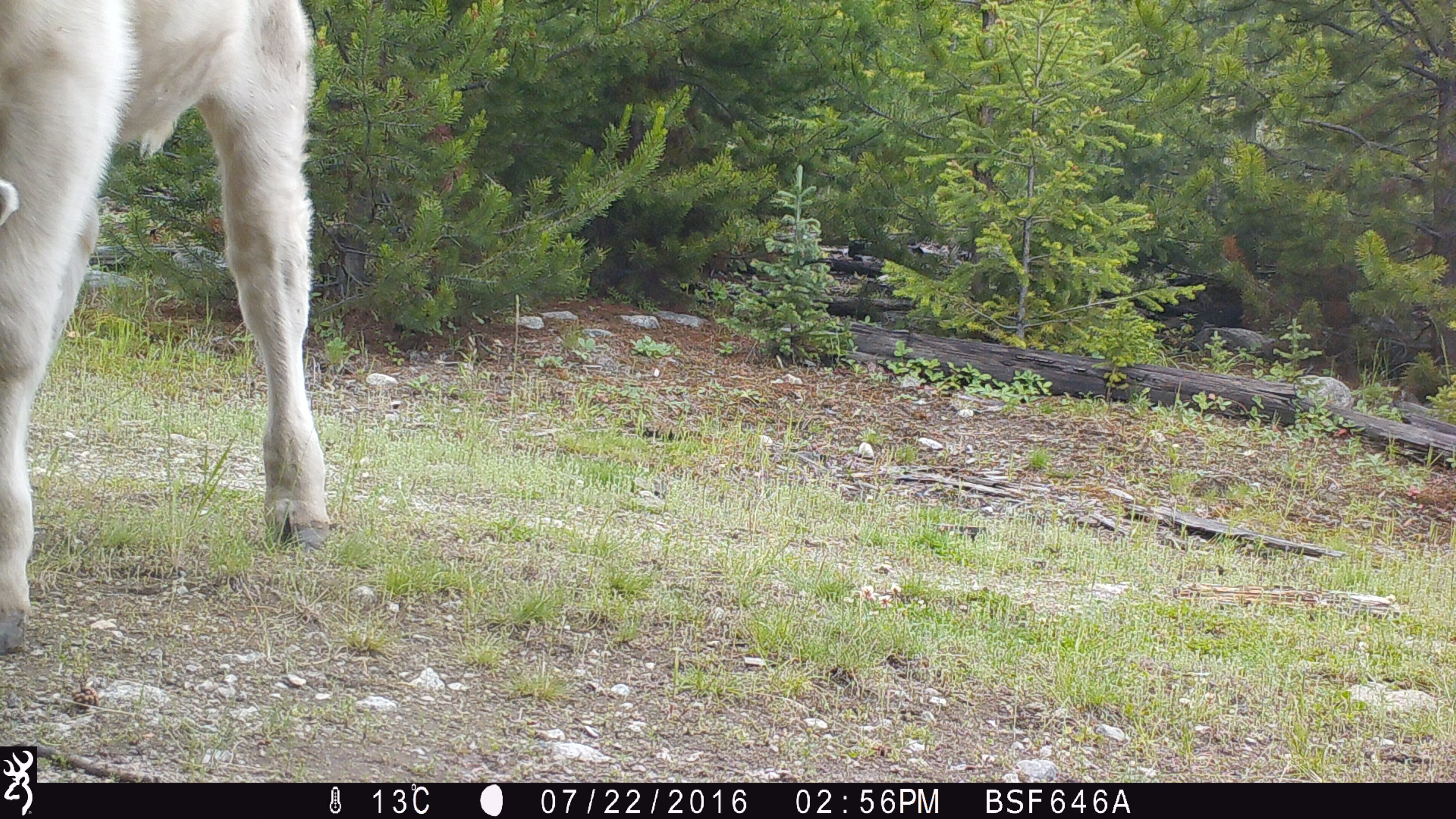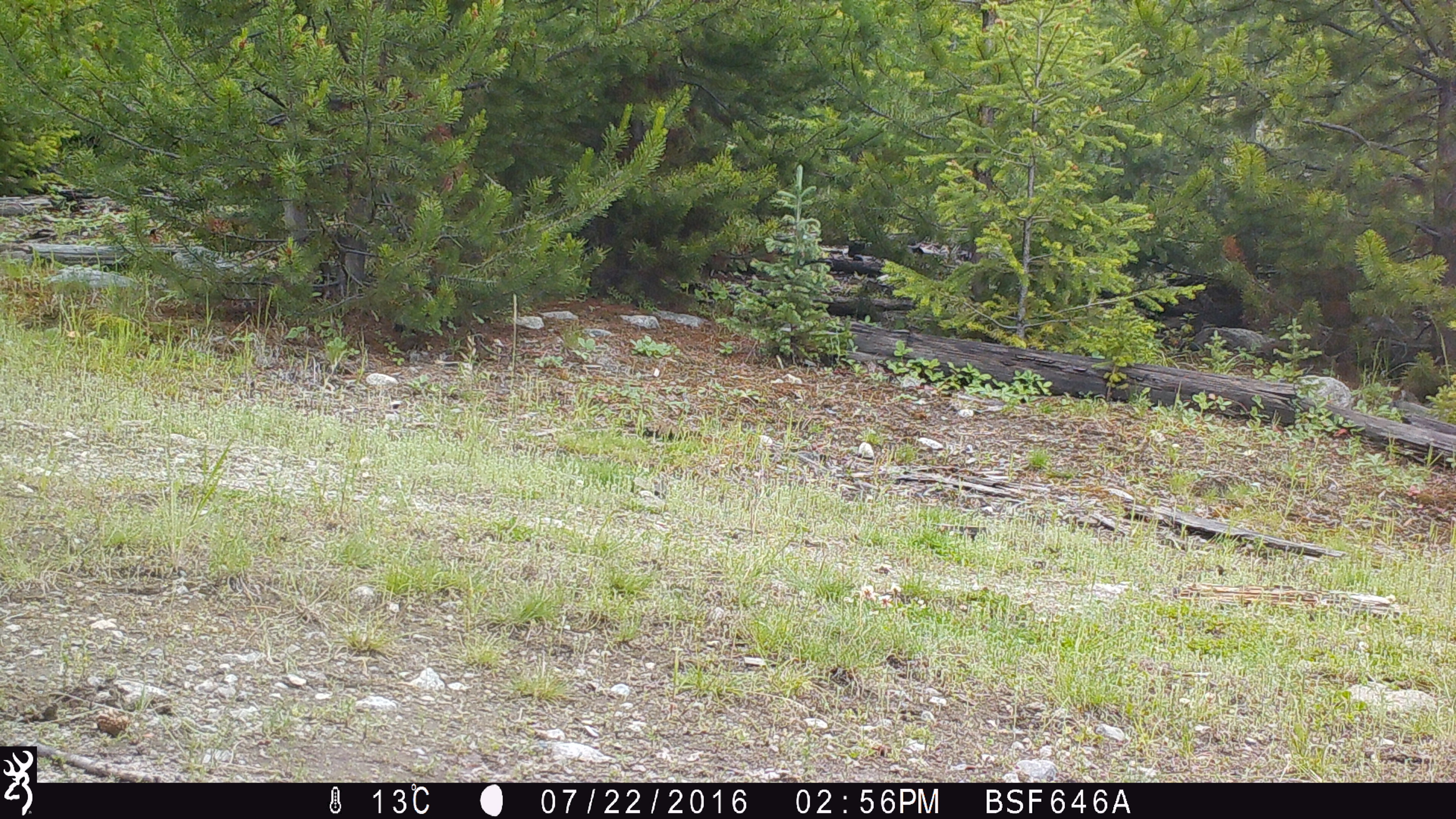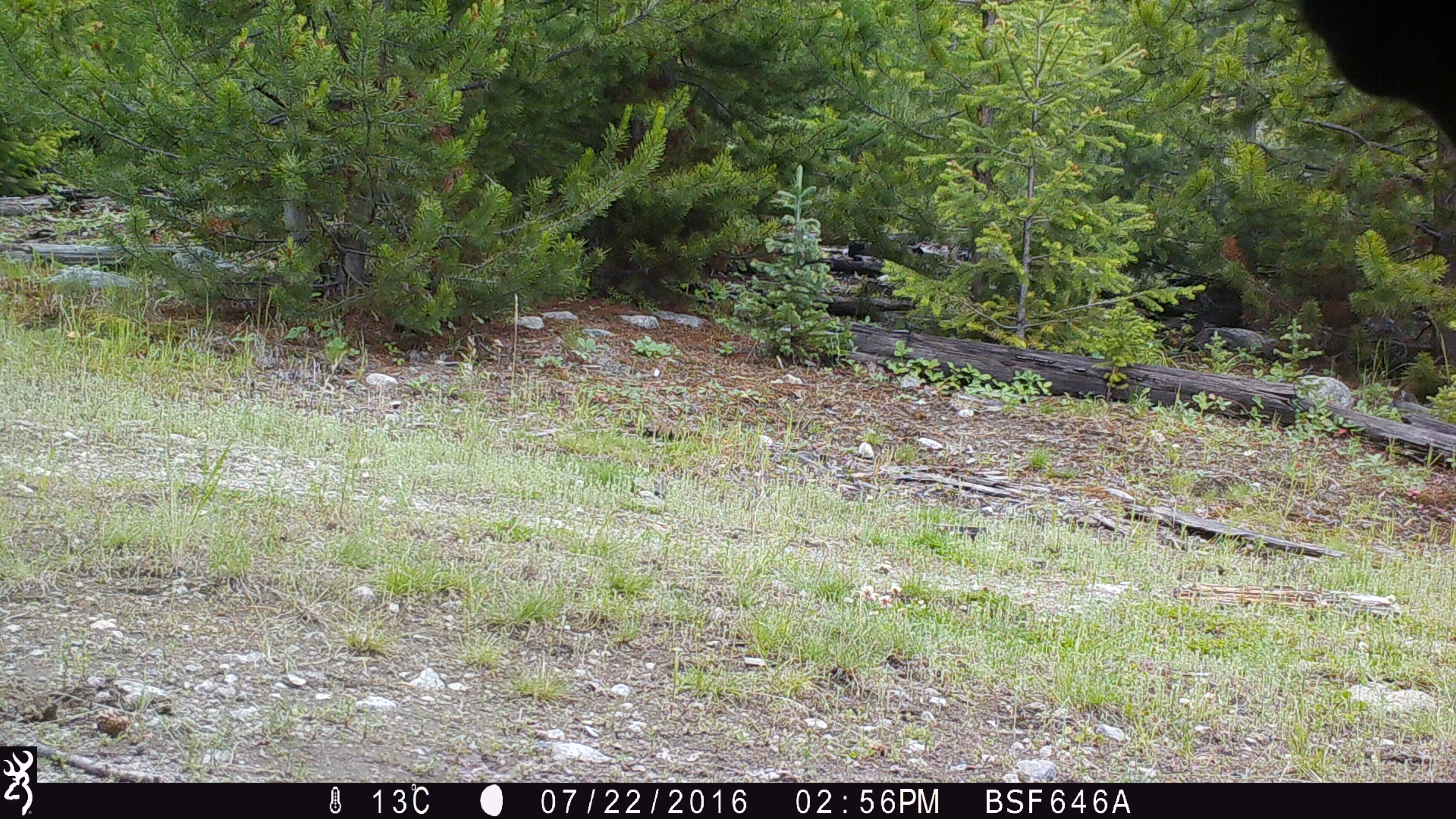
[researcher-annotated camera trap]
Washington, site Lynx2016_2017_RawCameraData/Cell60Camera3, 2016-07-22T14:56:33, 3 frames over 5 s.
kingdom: Animalia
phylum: Chordata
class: Mammalia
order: Artiodactyla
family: Bovidae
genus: Bos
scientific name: Bos taurus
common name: domestic cattle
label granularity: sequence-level